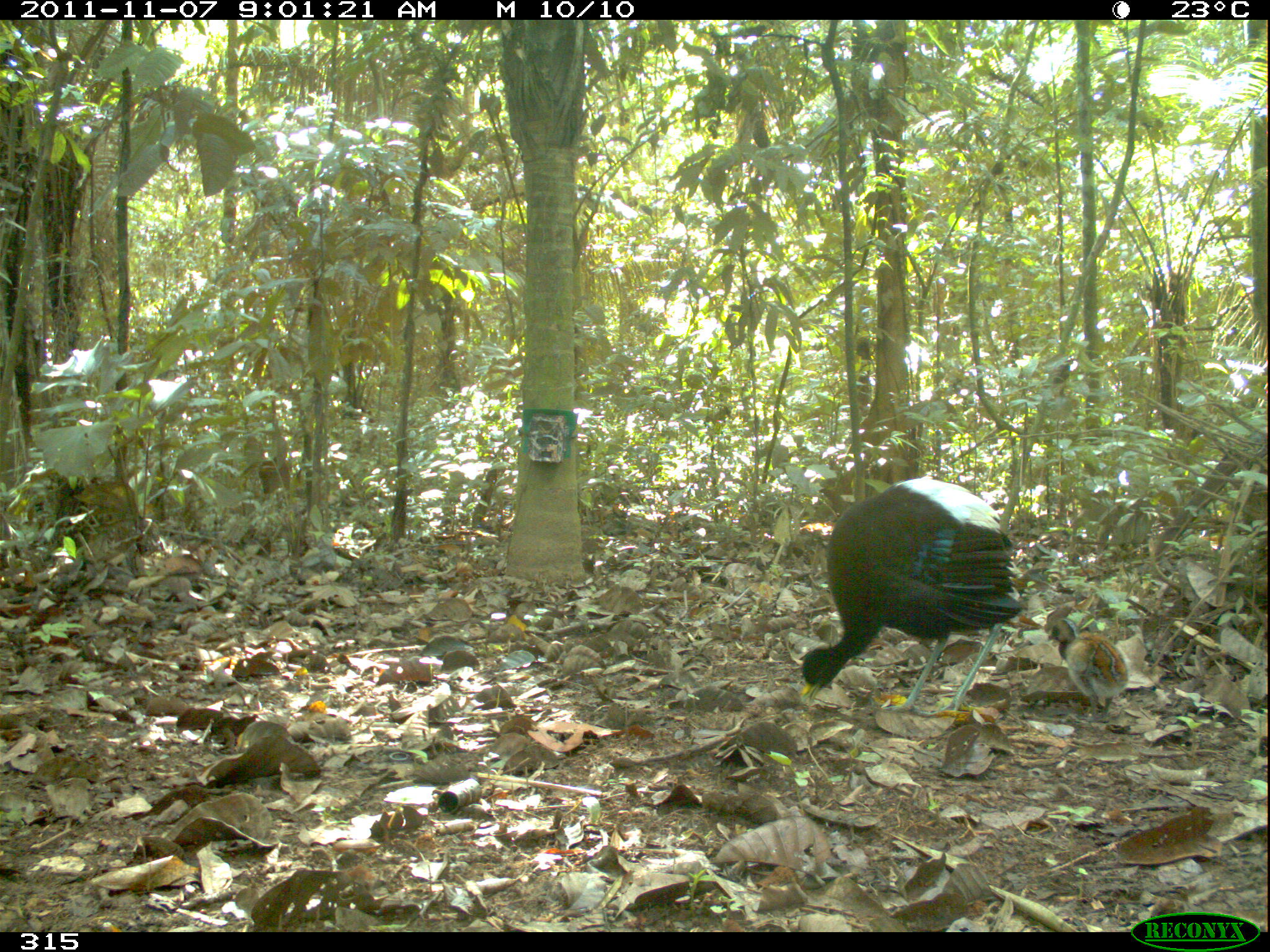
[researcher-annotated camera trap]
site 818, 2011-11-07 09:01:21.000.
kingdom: Animalia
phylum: Chordata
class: Aves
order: Gruiformes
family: Psophiidae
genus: Psophia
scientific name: Psophia leucoptera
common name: pale-winged trumpeter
Psophia leucoptera (pale-winged trumpeter).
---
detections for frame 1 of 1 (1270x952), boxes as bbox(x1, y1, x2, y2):
psophia leucoptera: bbox(799, 475, 1026, 717); bbox(1045, 618, 1129, 725)